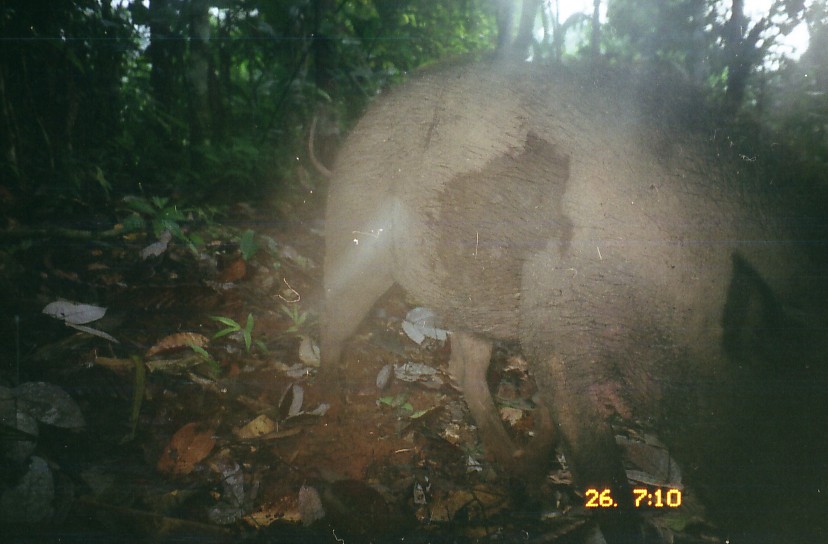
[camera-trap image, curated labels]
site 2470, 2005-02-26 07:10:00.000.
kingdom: Animalia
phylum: Chordata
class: Mammalia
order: Artiodactyla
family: Suidae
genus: Sus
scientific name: Sus scrofa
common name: wild boar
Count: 1.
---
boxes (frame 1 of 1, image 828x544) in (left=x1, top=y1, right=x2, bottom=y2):
sus scrofa: (left=308, top=56, right=828, bottom=544)